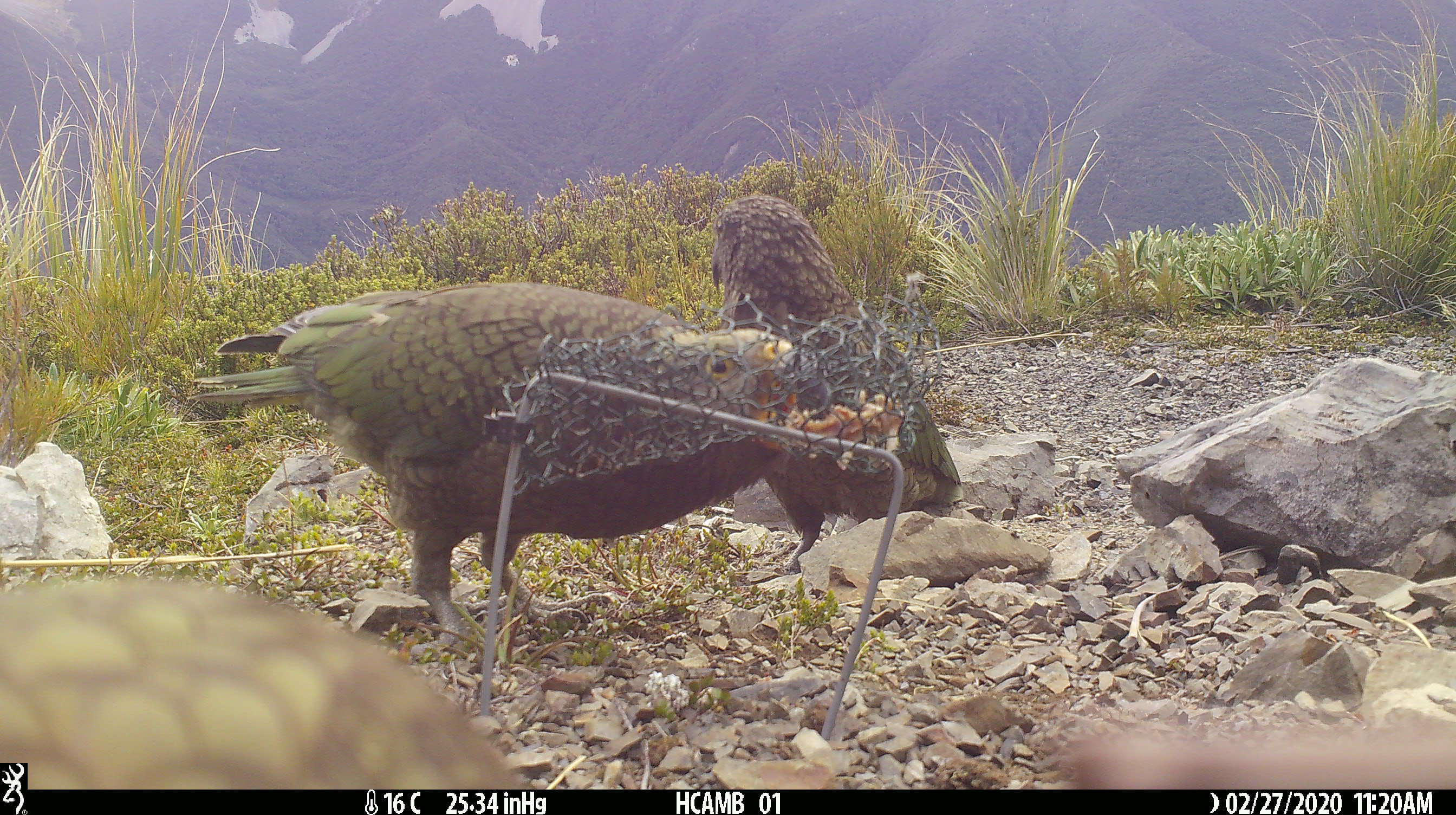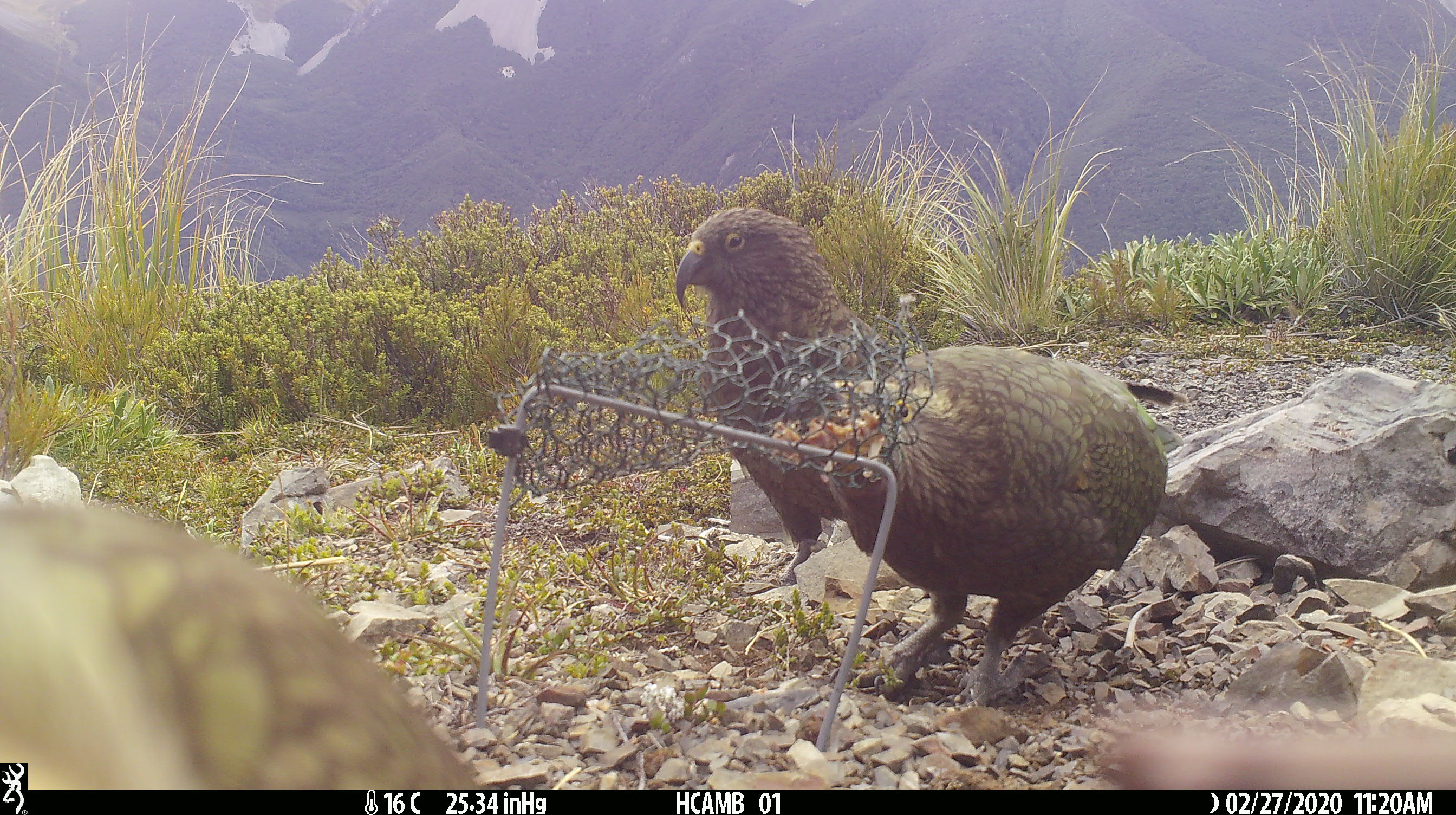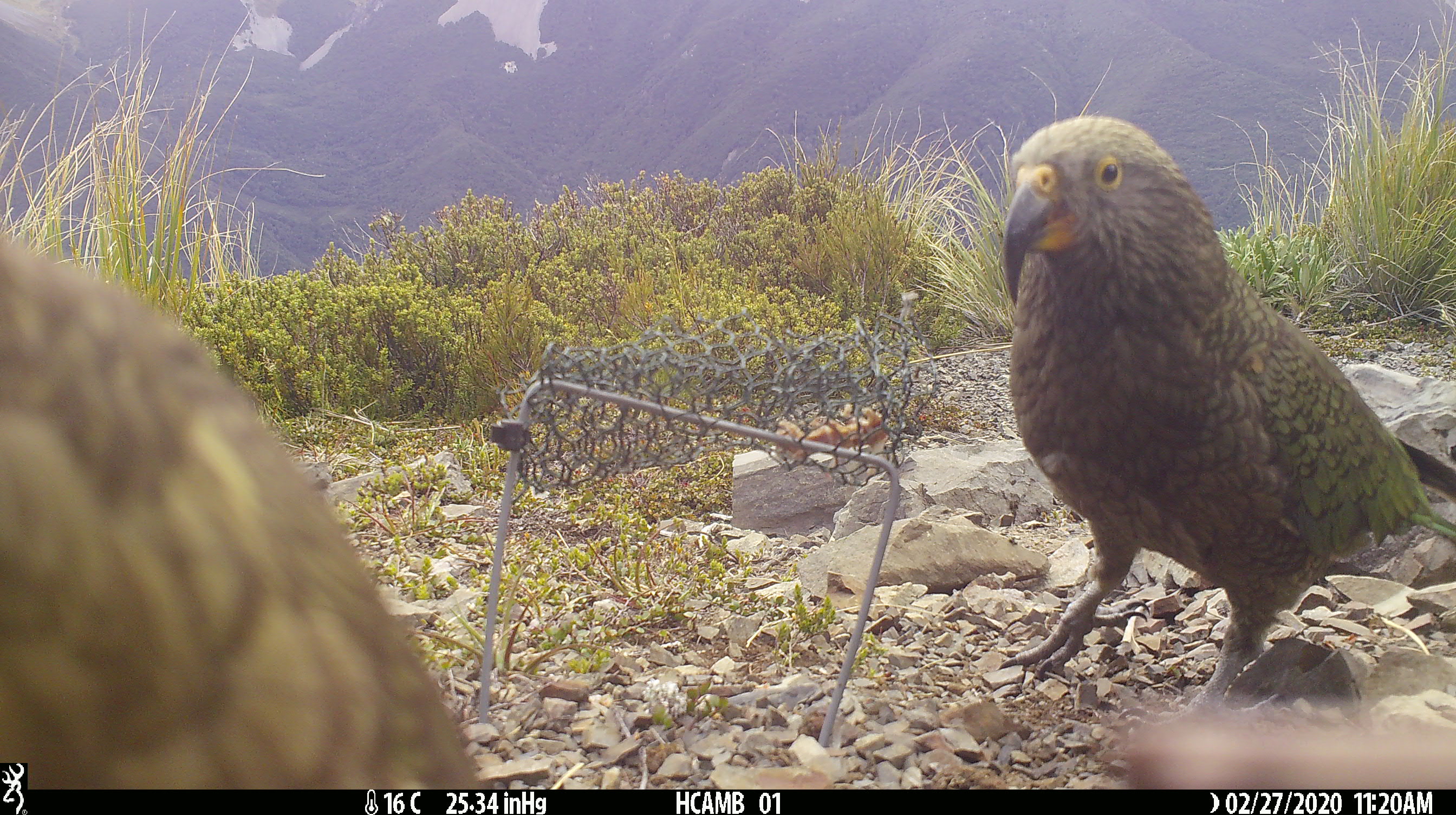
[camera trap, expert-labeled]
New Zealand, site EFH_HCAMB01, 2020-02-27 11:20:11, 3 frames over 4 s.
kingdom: Animalia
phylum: Chordata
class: Aves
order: Psittaciformes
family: Strigopidae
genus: Nestor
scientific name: Nestor notabilis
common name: kea